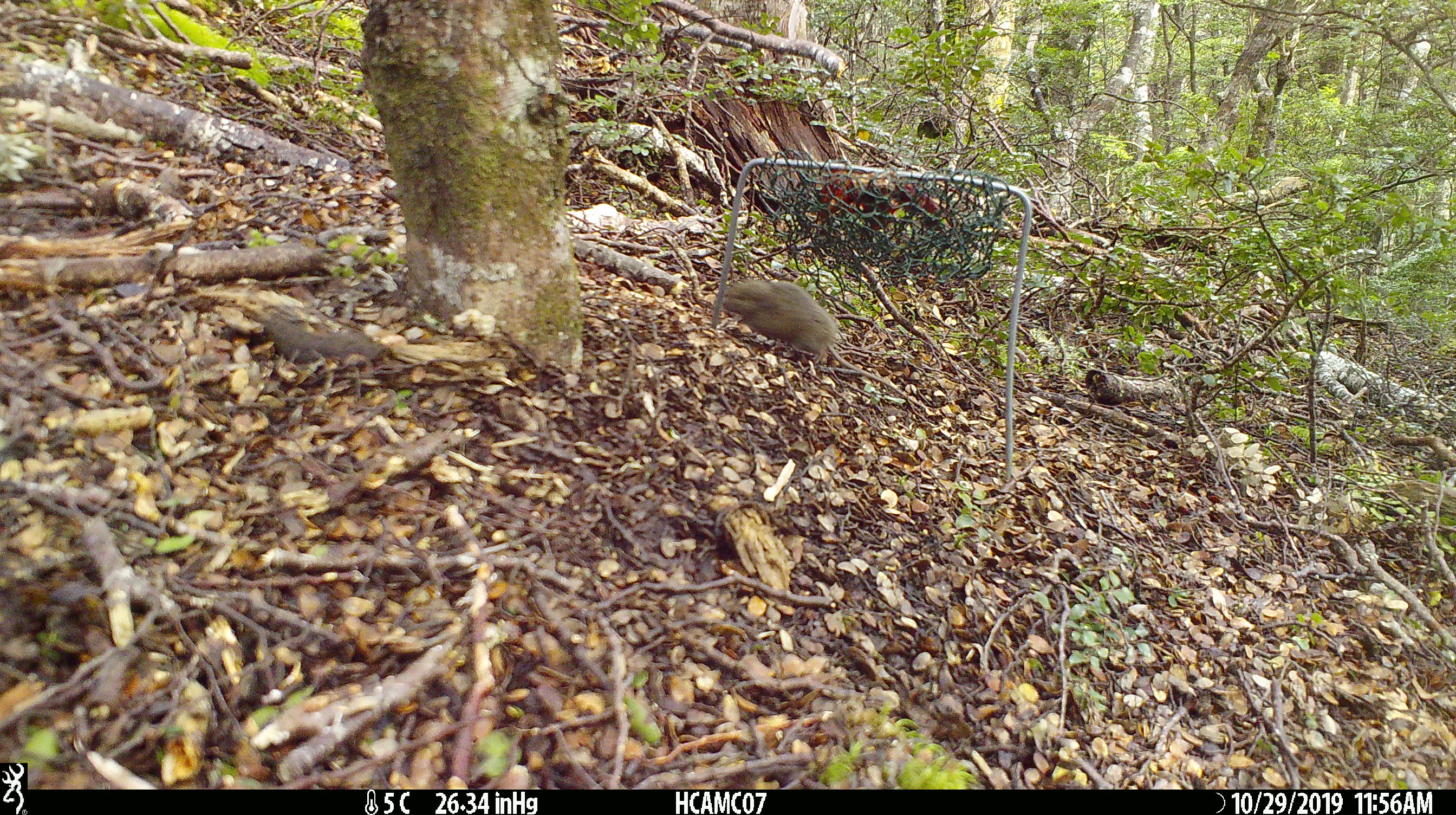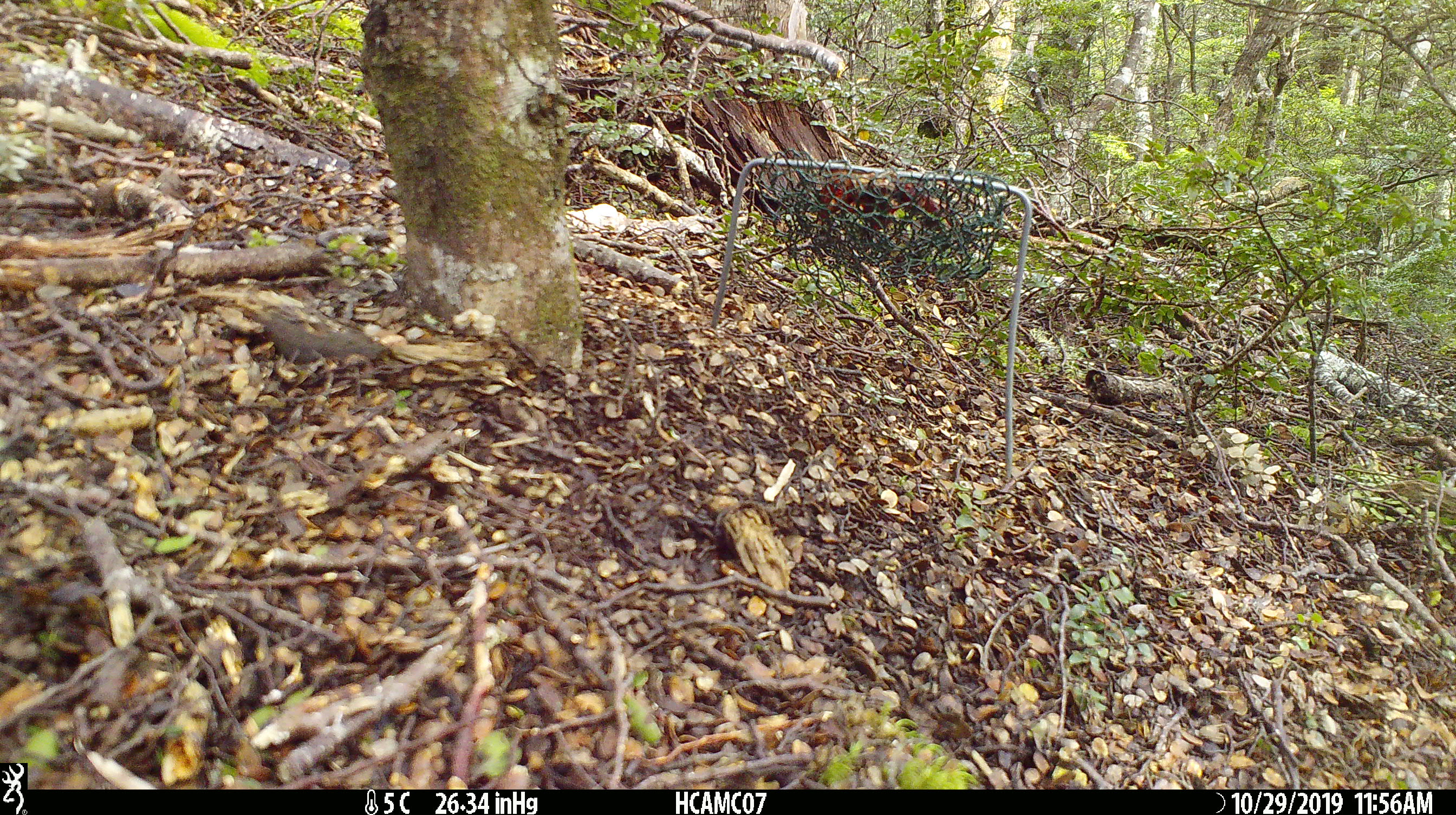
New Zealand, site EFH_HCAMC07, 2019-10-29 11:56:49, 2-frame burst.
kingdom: Animalia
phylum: Chordata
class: Mammalia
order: Rodentia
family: Muridae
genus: Mus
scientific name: Mus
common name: mouse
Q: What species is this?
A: Mouse (Mus).